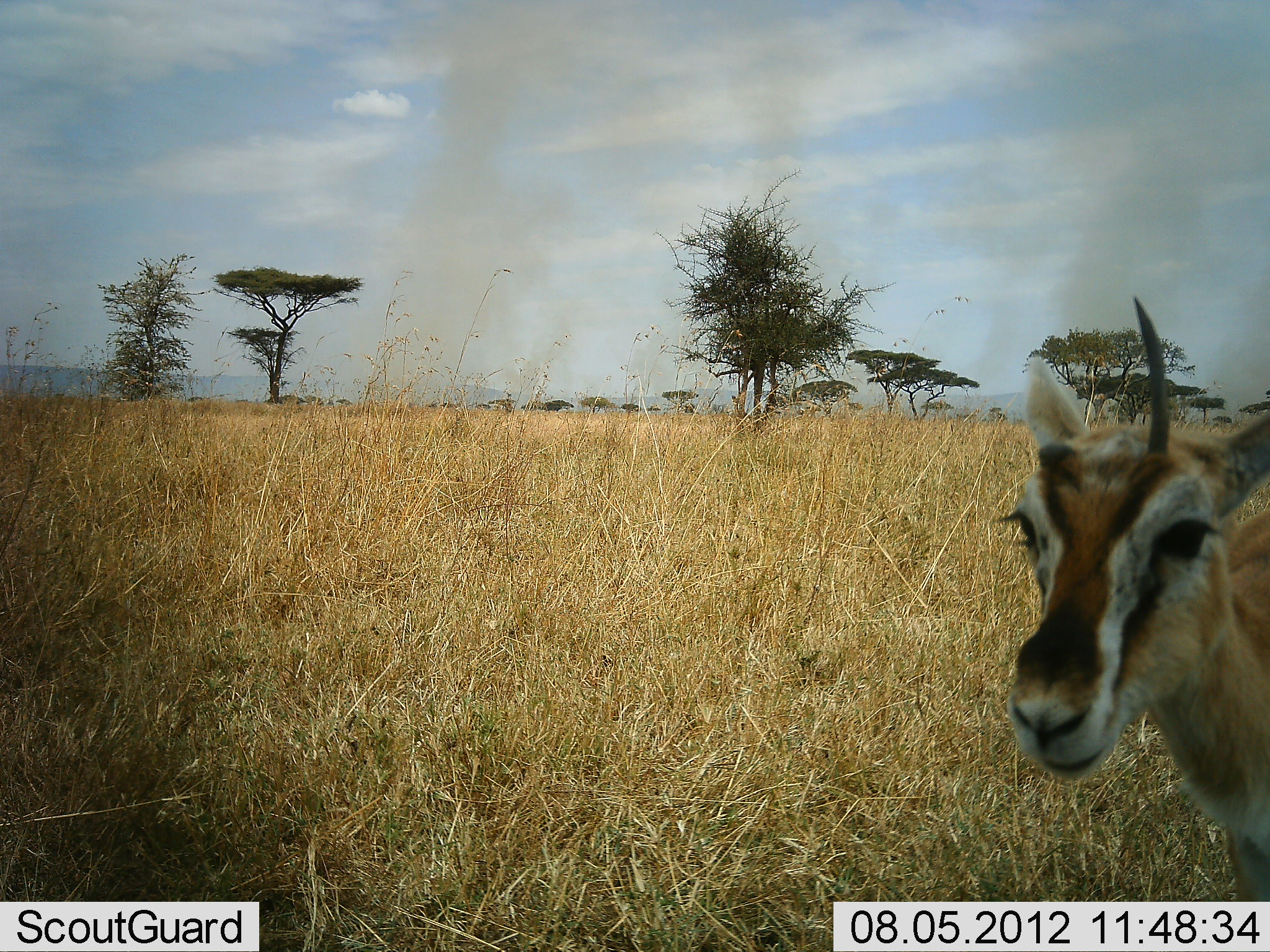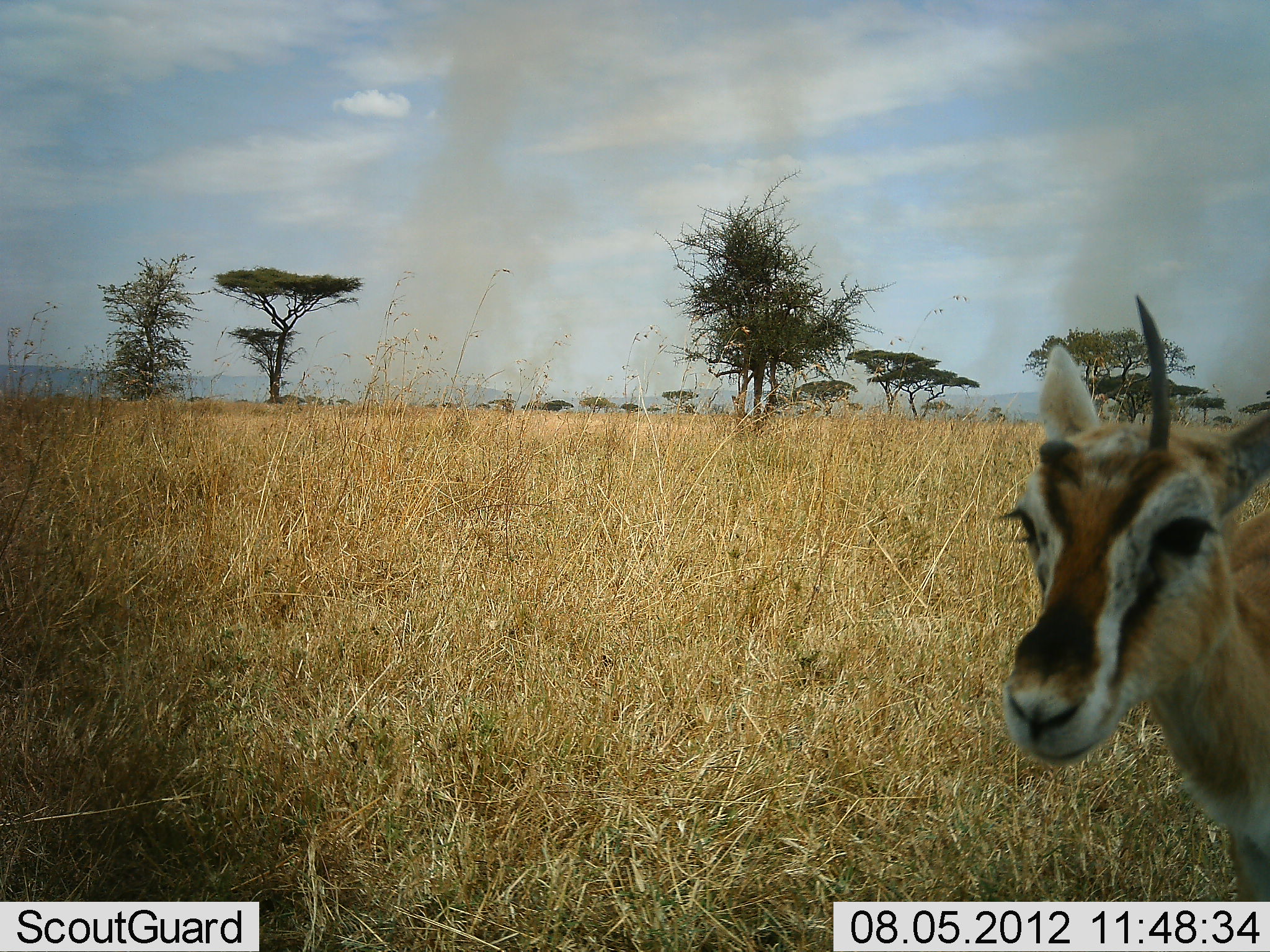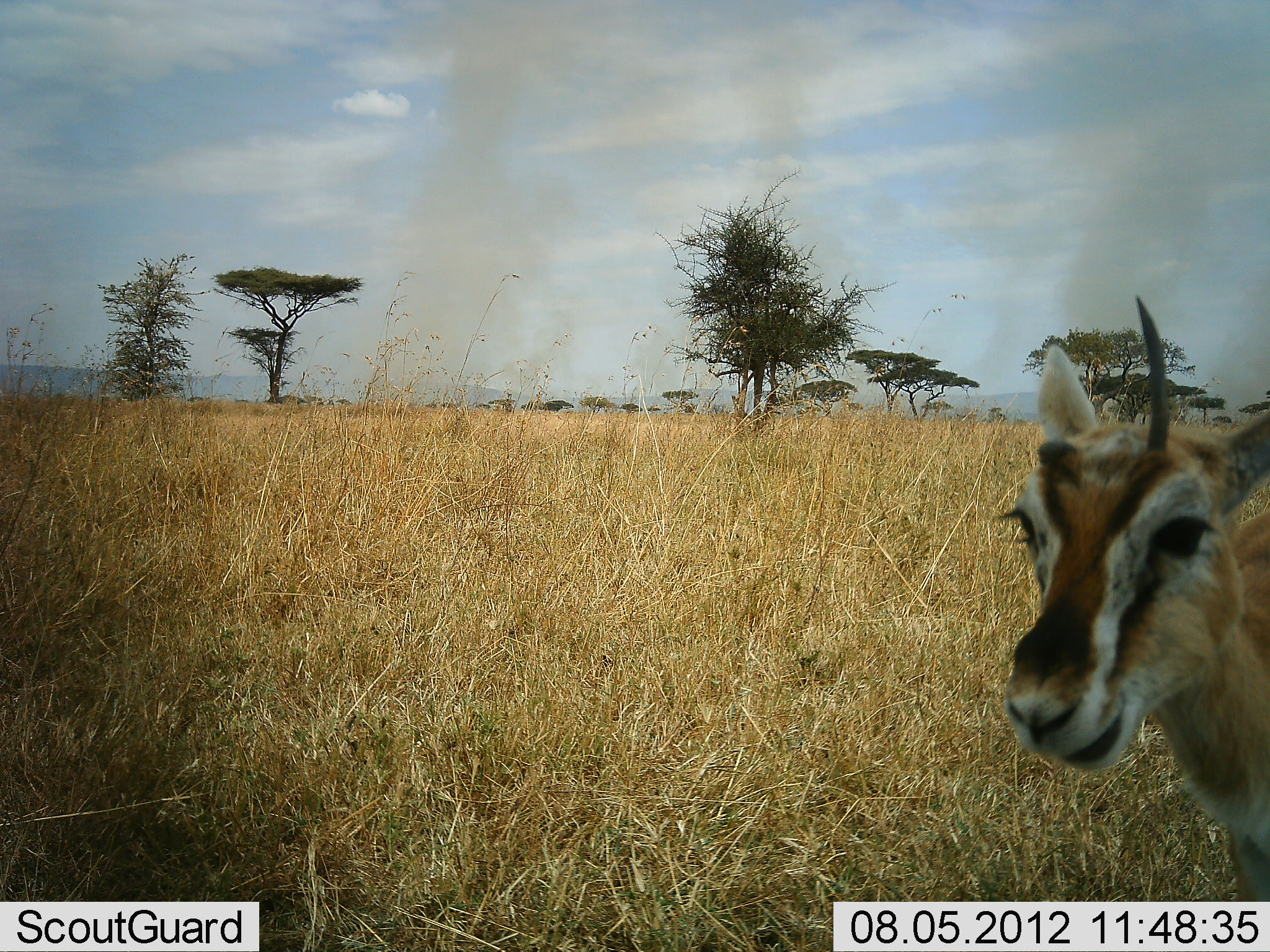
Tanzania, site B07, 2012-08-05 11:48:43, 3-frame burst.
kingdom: Animalia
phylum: Chordata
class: Mammalia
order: Artiodactyla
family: Bovidae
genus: Eudorcas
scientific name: Eudorcas thomsonii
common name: thomson's gazelle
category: gazellethomsons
Gazellethomsons (thomson's gazelle) (Eudorcas thomsonii), count 1. Behavior (volunteer vote fractions): standing 80%, resting 0%, moving 10%, interacting 0%. Young present (vote fraction): 0%. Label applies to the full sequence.